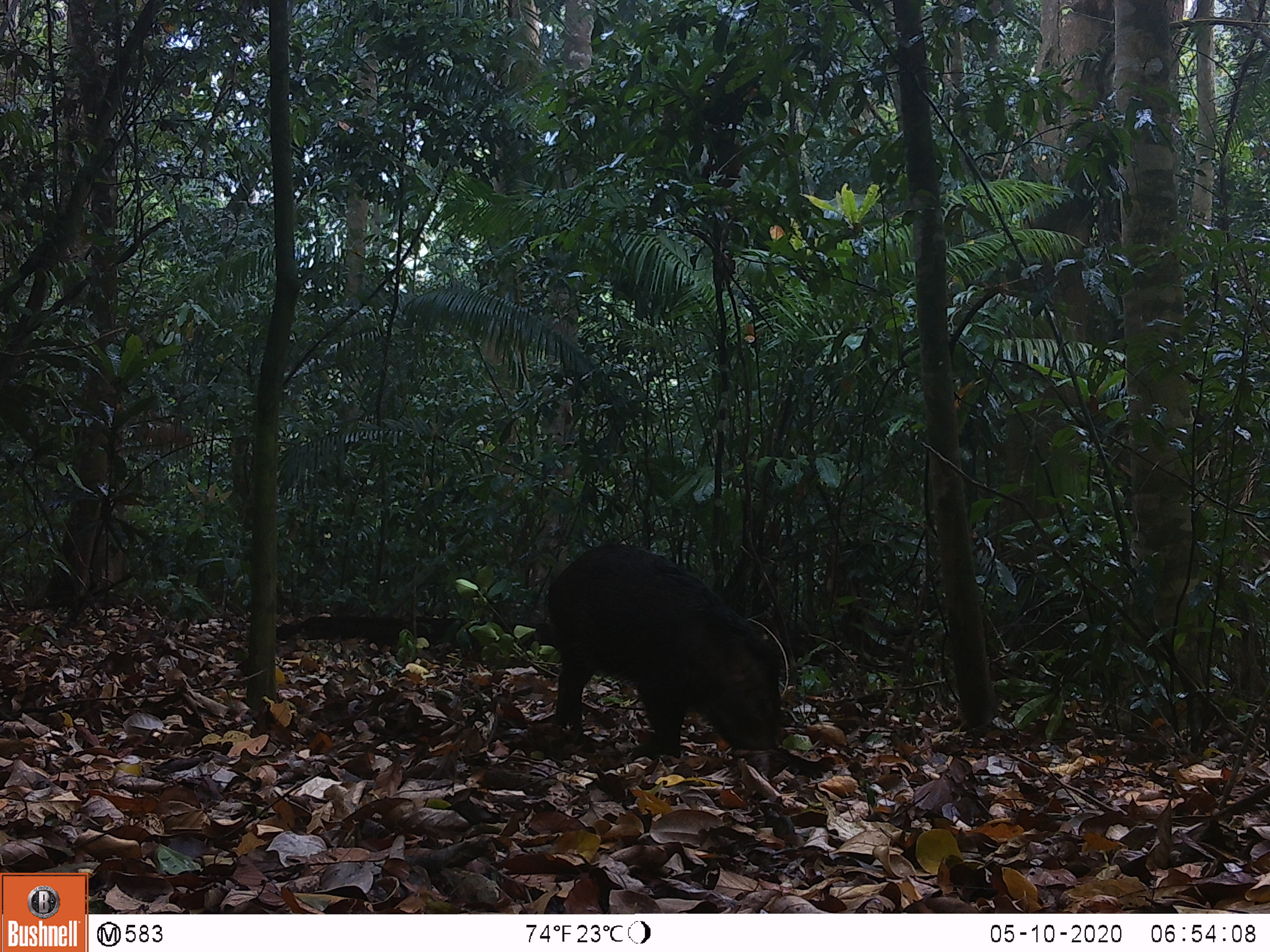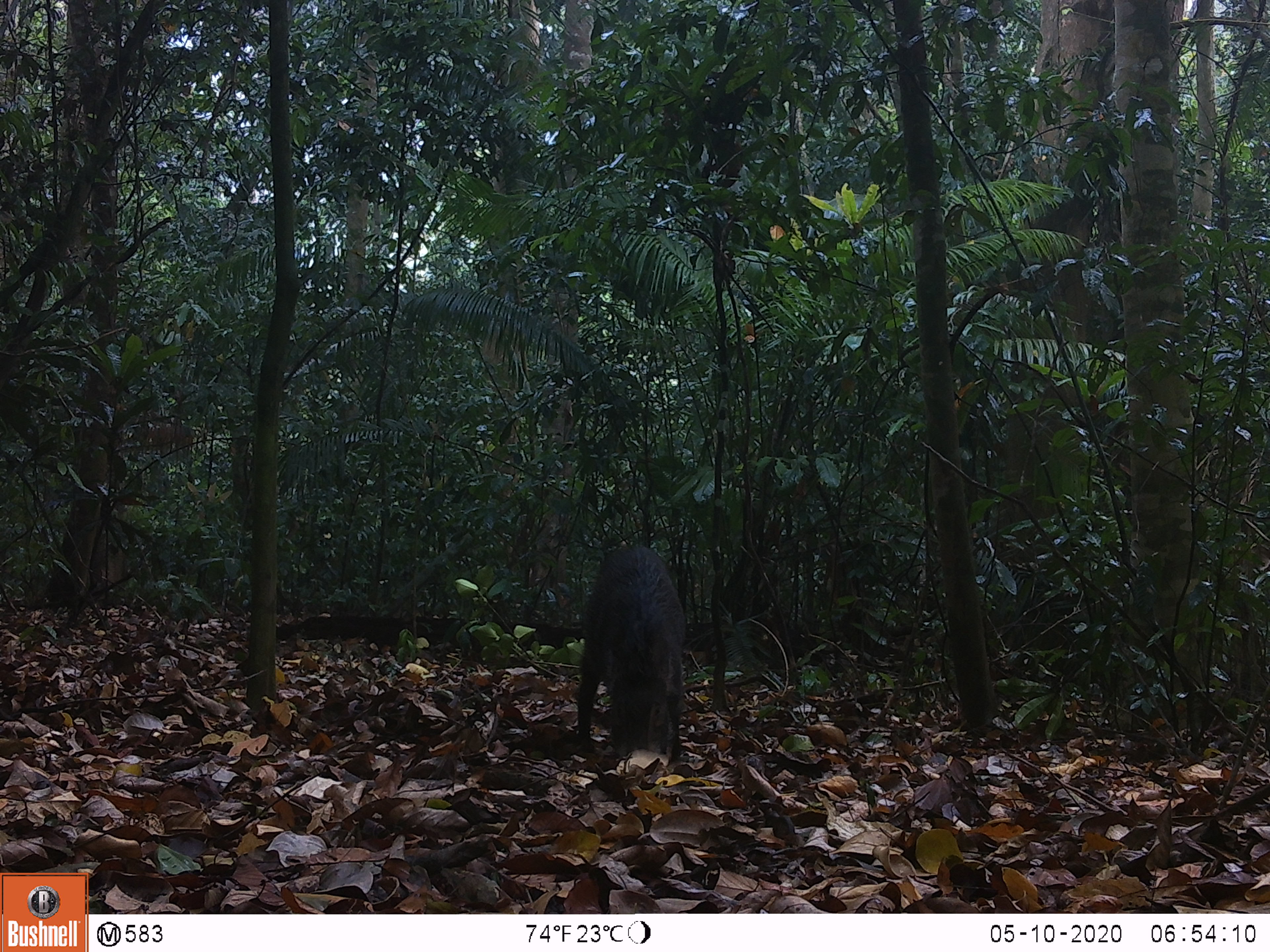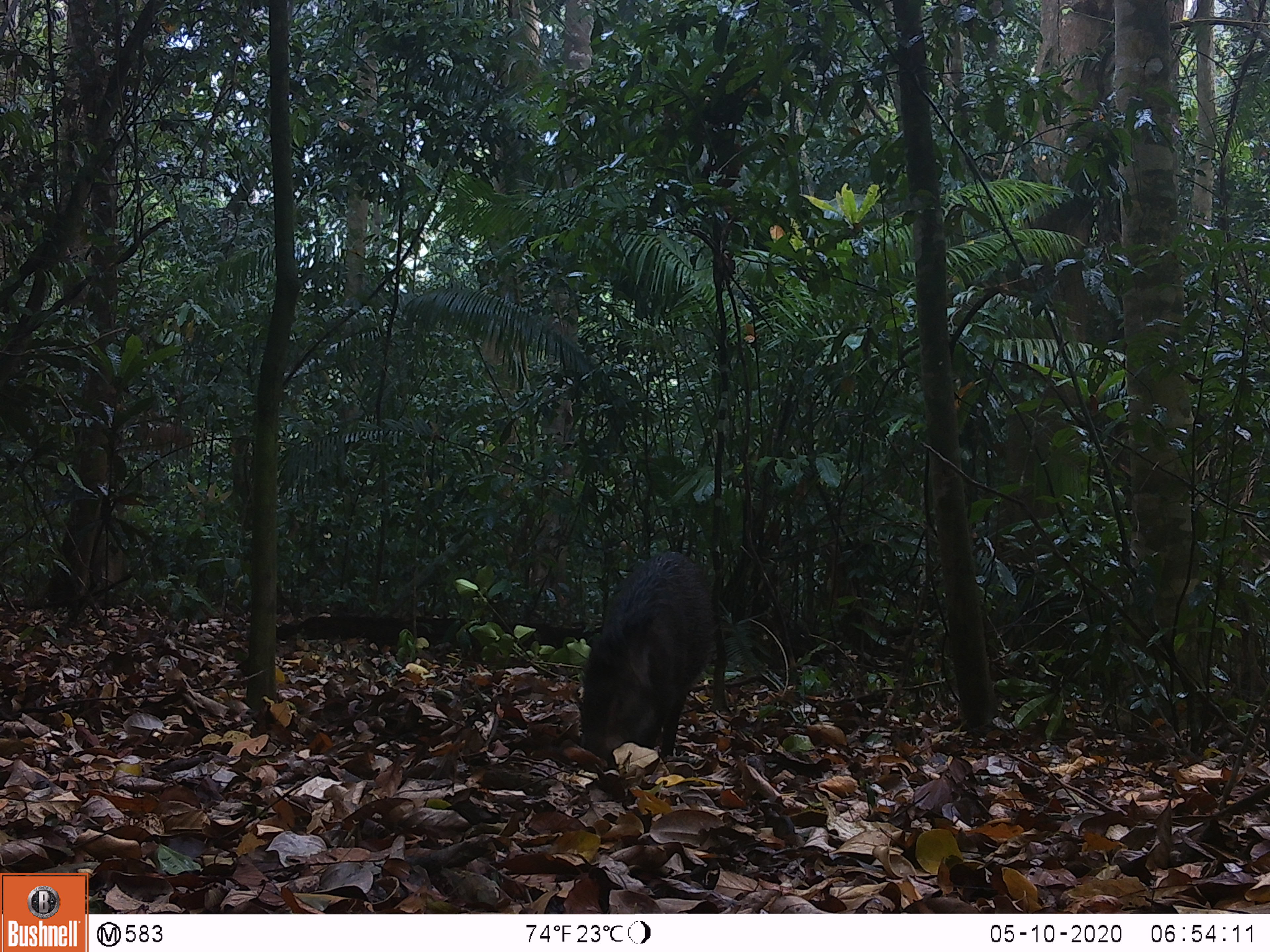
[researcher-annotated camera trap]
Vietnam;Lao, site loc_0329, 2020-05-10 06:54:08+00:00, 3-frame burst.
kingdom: Animalia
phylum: Chordata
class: Mammalia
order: Artiodactyla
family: Suidae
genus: Sus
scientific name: Sus scrofa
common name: eurasian wild pig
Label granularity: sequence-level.